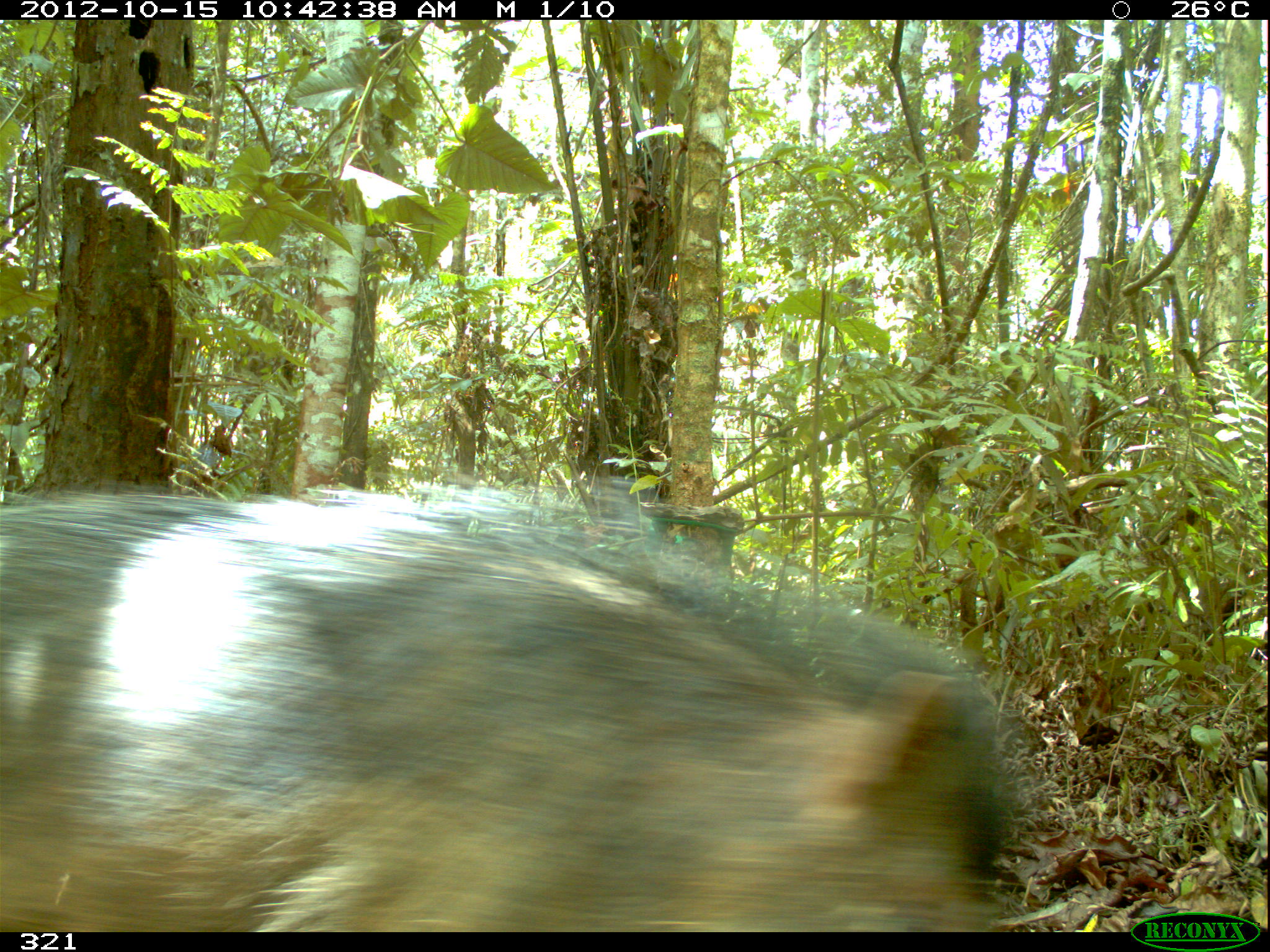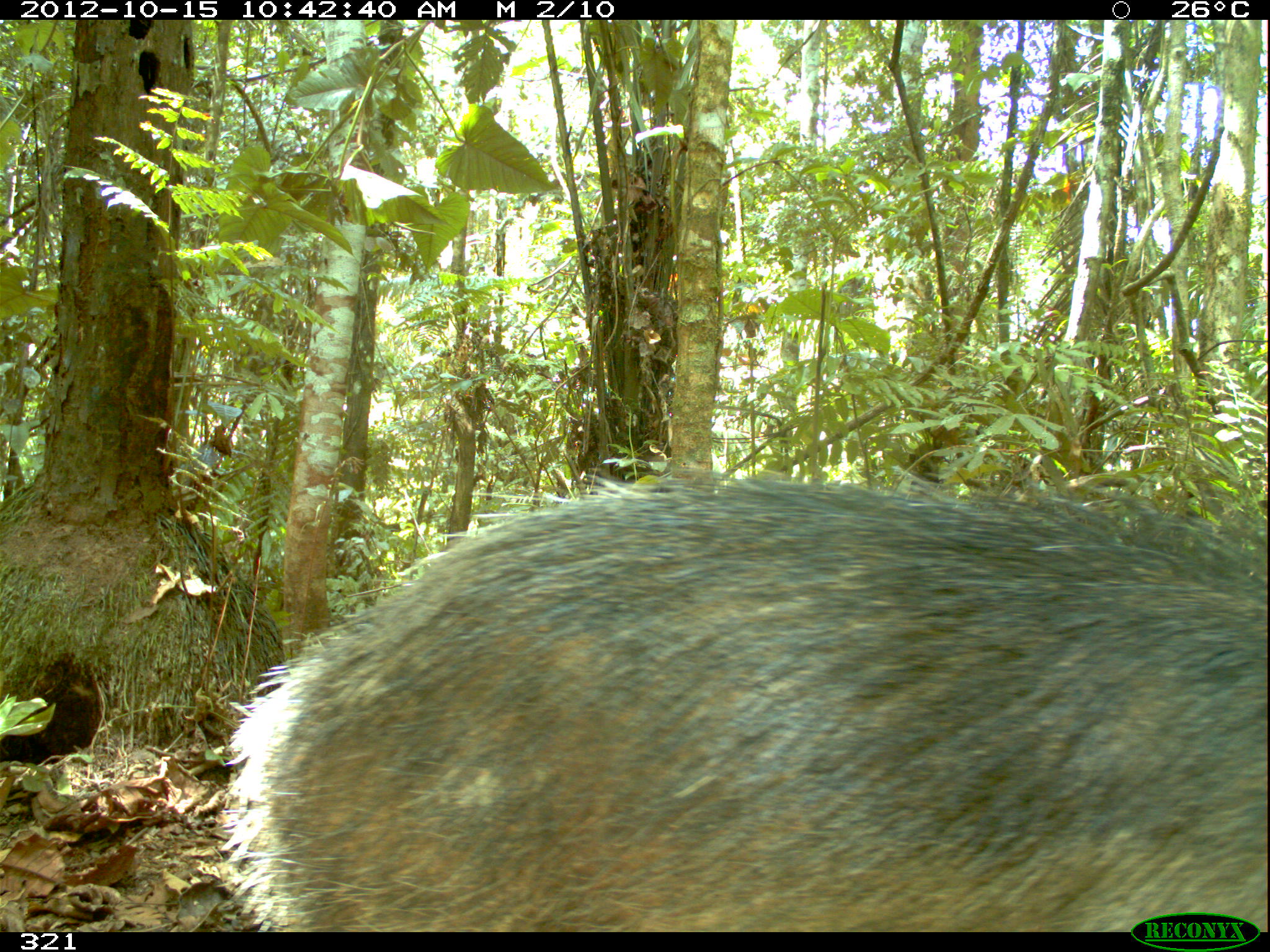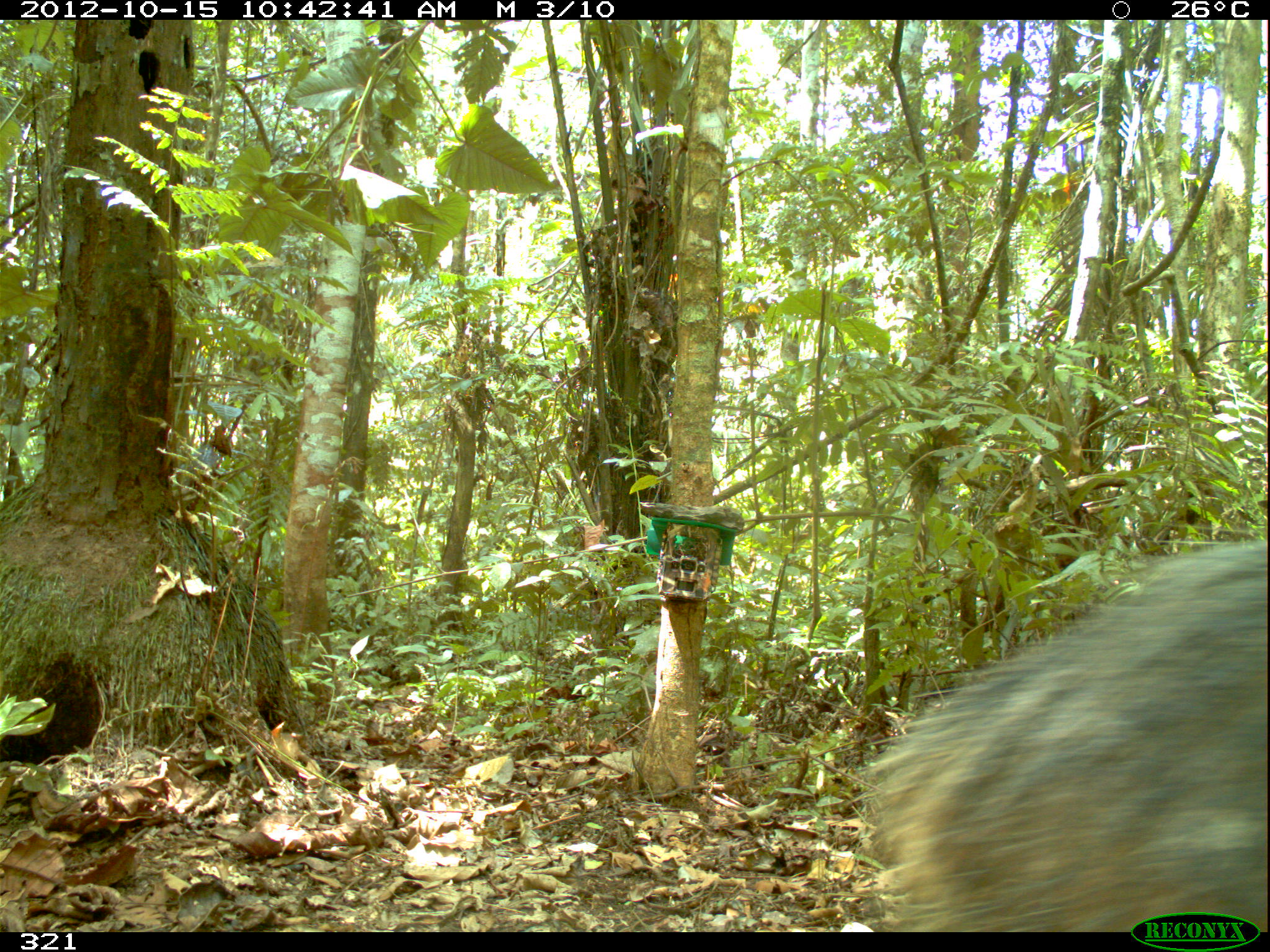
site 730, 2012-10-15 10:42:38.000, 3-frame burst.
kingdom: Animalia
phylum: Chordata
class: Mammalia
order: Artiodactyla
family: Tayassuidae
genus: Tayassu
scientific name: Tayassu pecari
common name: white-lipped peccary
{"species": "Tayassu pecari (white-lipped peccary)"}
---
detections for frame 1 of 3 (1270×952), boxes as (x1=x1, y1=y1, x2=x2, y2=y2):
tayassu pecari: (x1=0, y1=482, x2=1002, y2=932)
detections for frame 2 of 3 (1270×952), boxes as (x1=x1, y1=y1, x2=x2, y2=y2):
tayassu pecari: (x1=218, y1=470, x2=1268, y2=931)